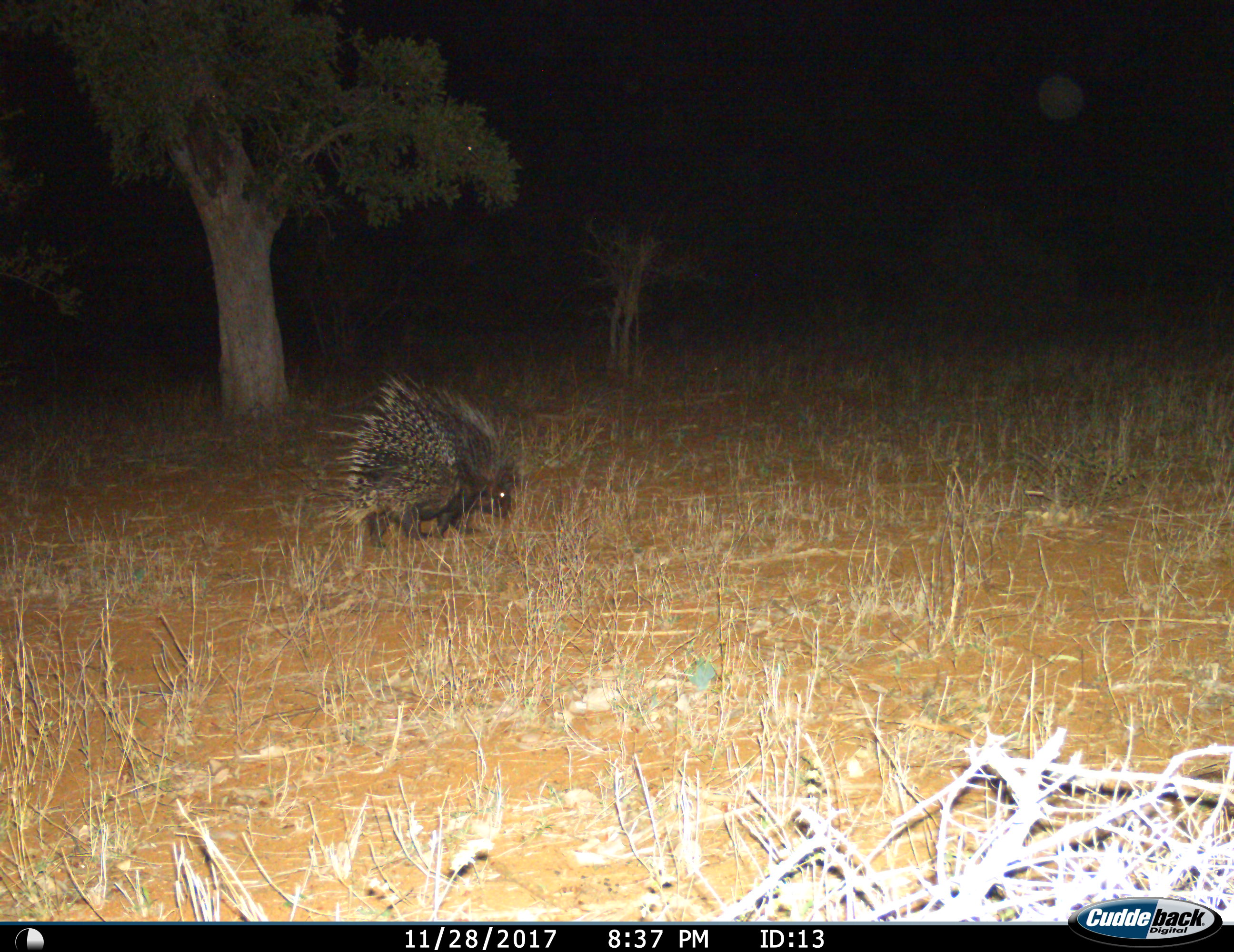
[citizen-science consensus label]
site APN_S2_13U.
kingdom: Animalia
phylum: Chordata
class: Mammalia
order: Rodentia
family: Hystricidae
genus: Hystrix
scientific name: Hystrix cristata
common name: crested porcupine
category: porcupine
Porcupine (crested porcupine) (Hystrix cristata), count 1. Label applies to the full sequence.